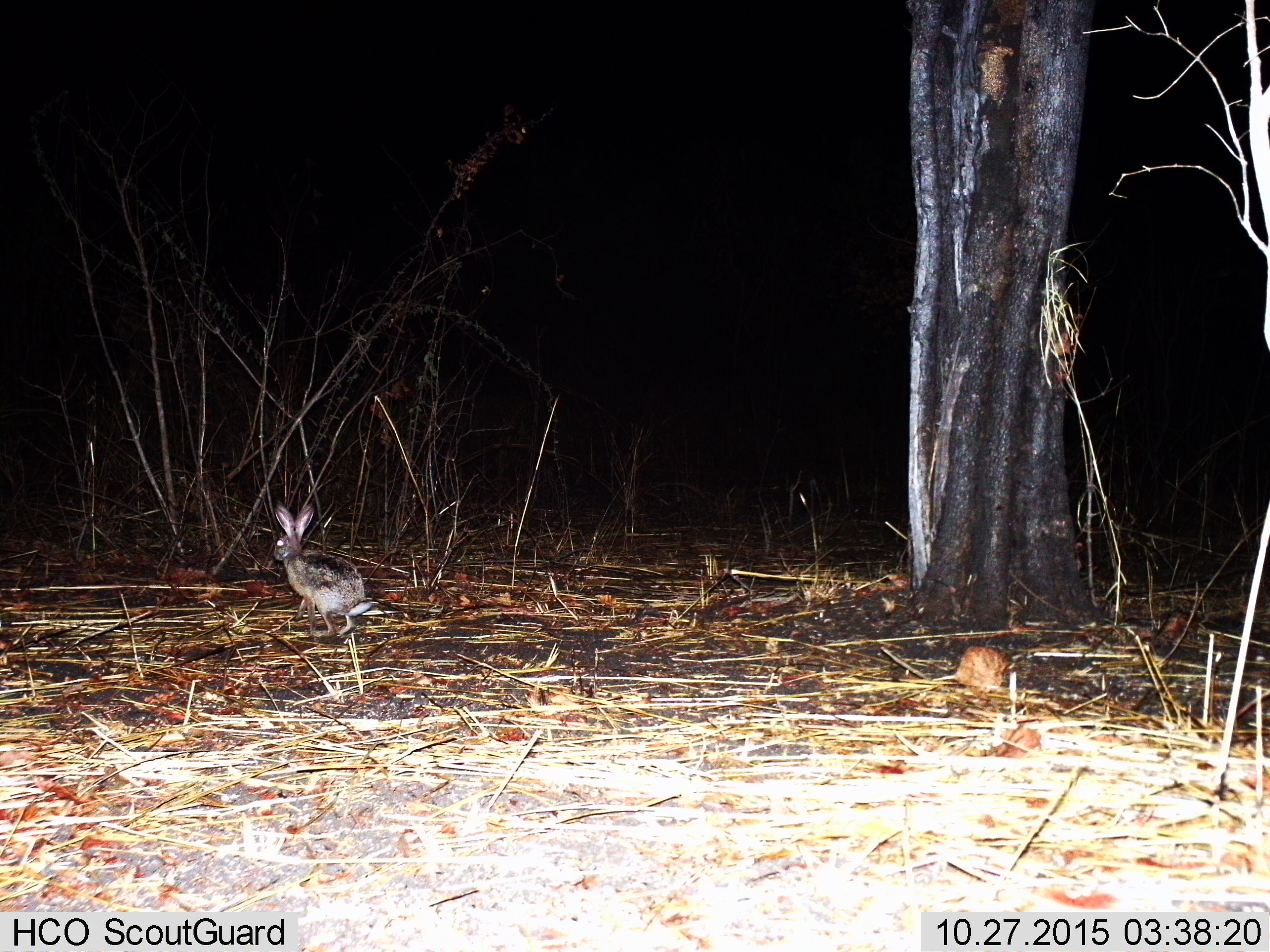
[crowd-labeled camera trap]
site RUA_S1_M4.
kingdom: Animalia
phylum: Chordata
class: Mammalia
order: Lagomorpha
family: Leporidae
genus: Lepus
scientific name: Lepus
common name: hare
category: hareunknown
Hareunknown (hare) (Lepus), count 1. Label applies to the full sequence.